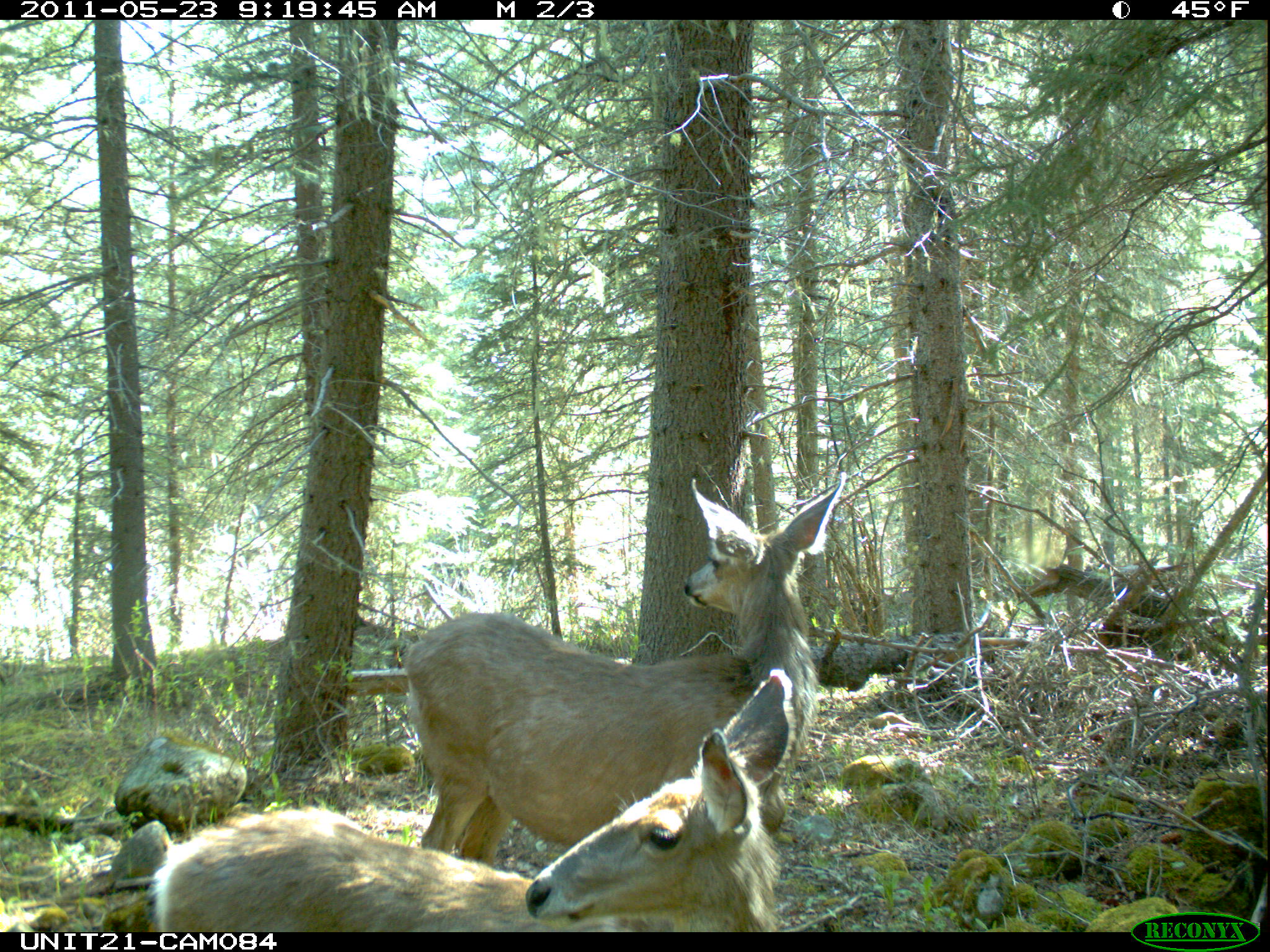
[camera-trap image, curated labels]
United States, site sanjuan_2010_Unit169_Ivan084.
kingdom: Animalia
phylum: Chordata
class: Mammalia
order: Artiodactyla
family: Cervidae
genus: Odocoileus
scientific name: Odocoileus hemionus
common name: mule deer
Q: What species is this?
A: Odocoileus hemionus (mule deer).